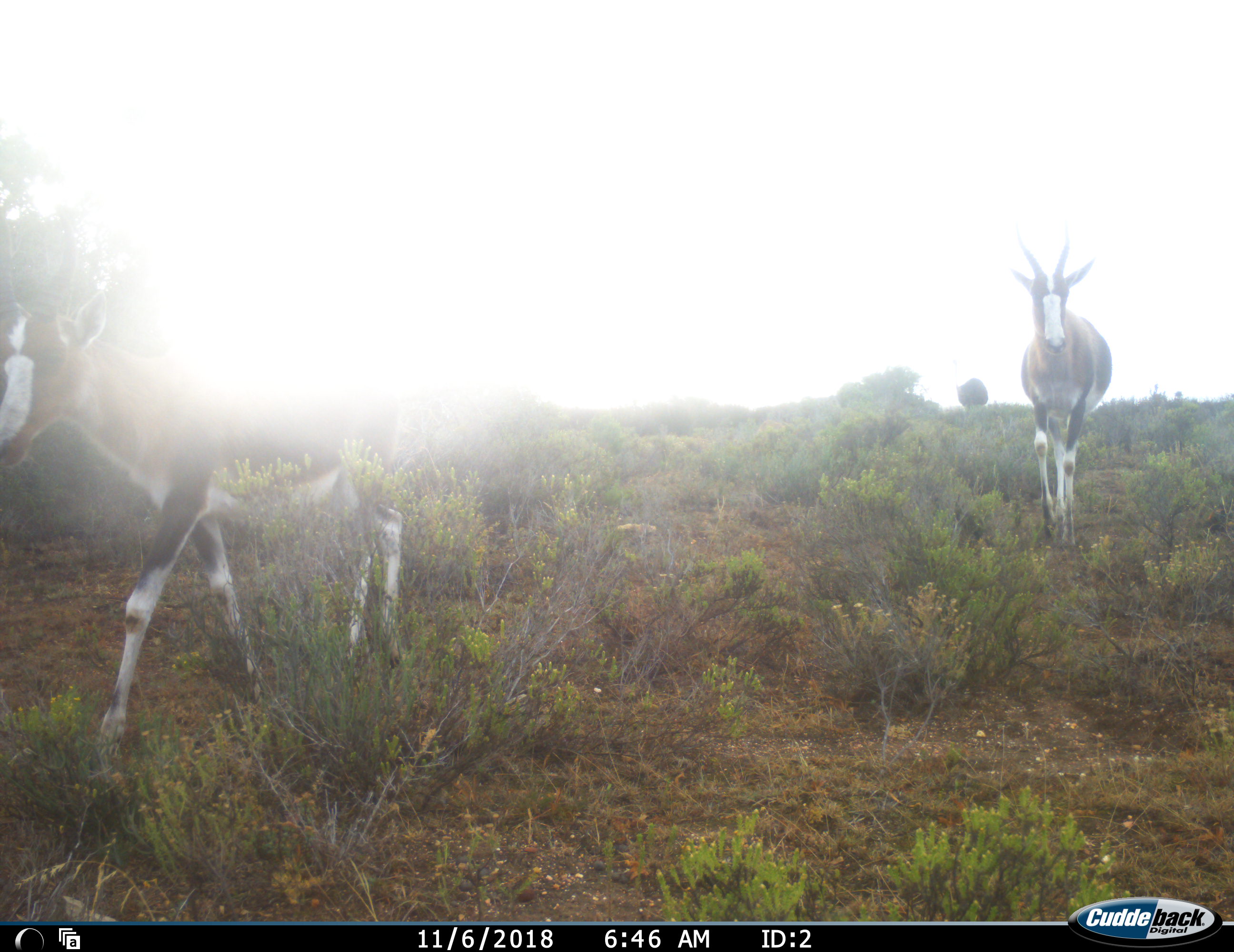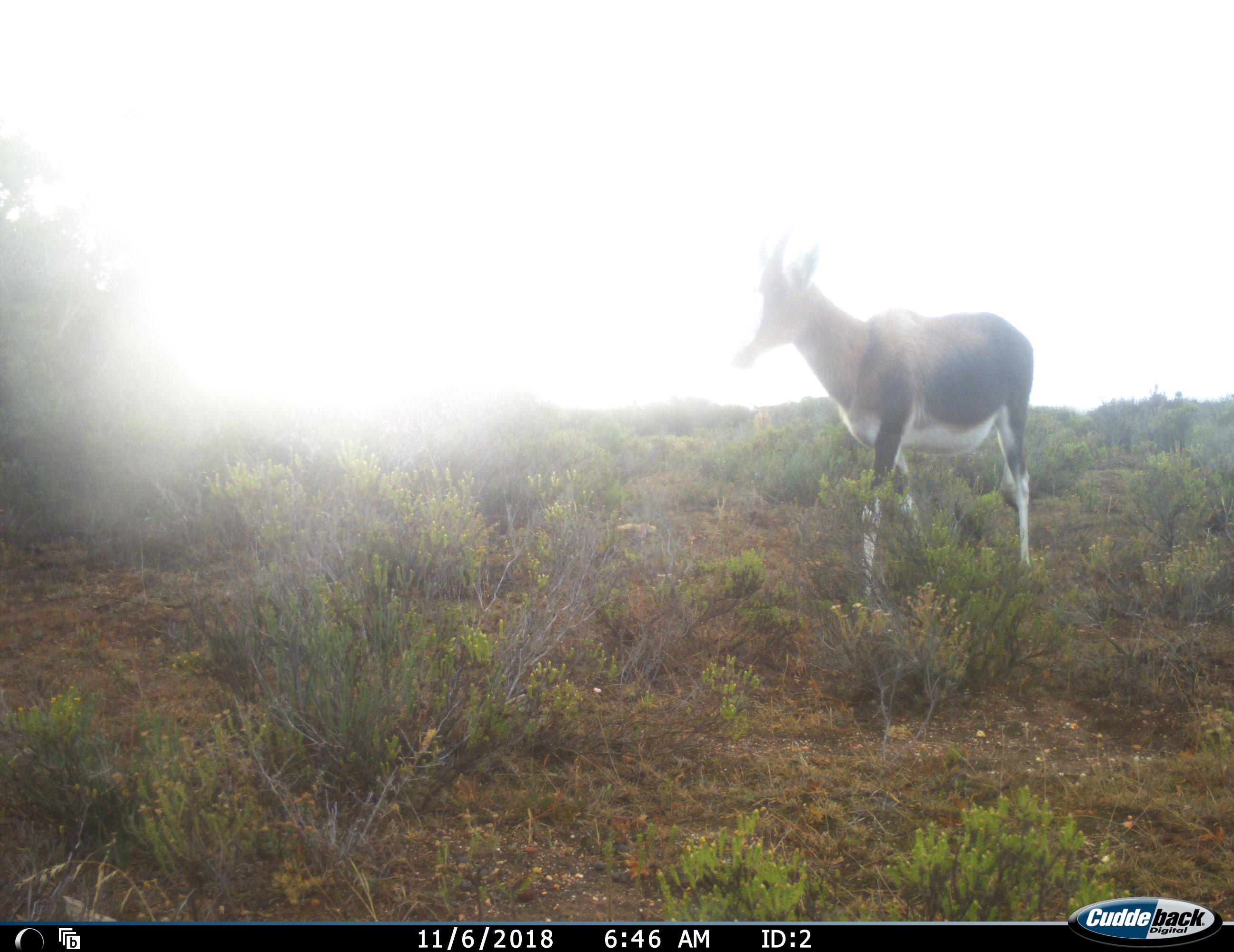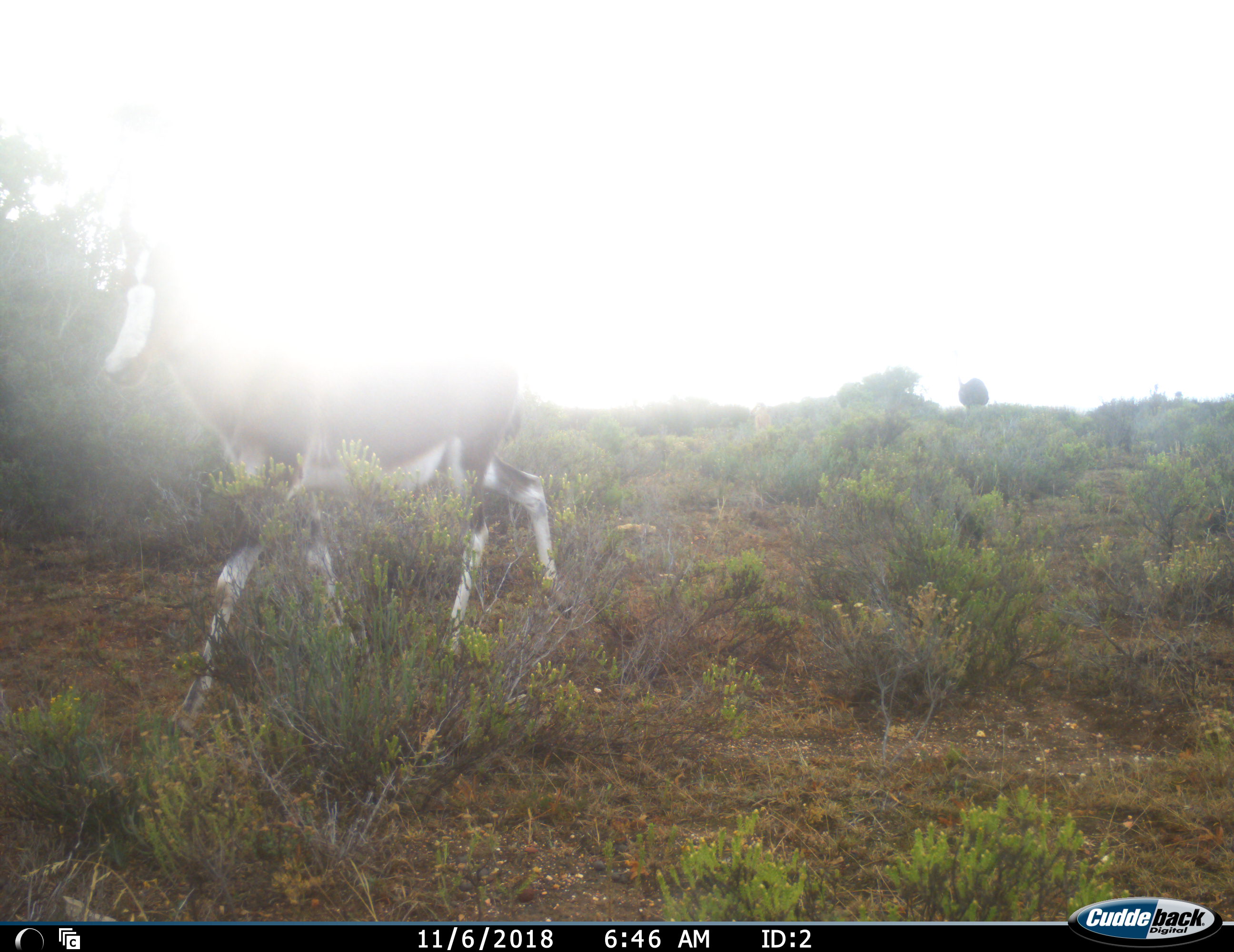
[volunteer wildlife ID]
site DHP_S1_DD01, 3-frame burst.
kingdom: Animalia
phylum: Chordata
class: Mammalia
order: Artiodactyla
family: Bovidae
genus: Damaliscus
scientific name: Damaliscus pygargus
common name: bontebok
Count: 2.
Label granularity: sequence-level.